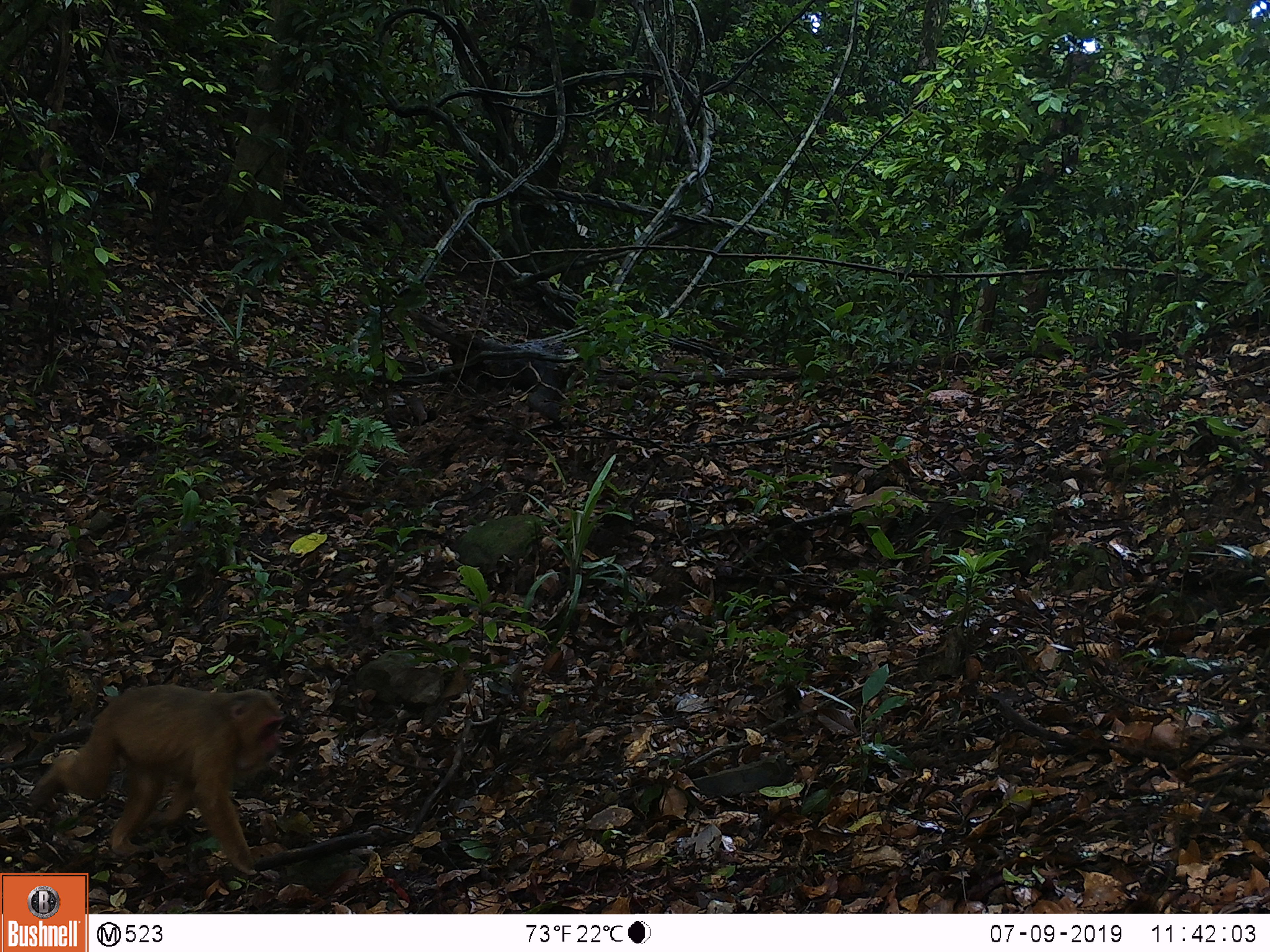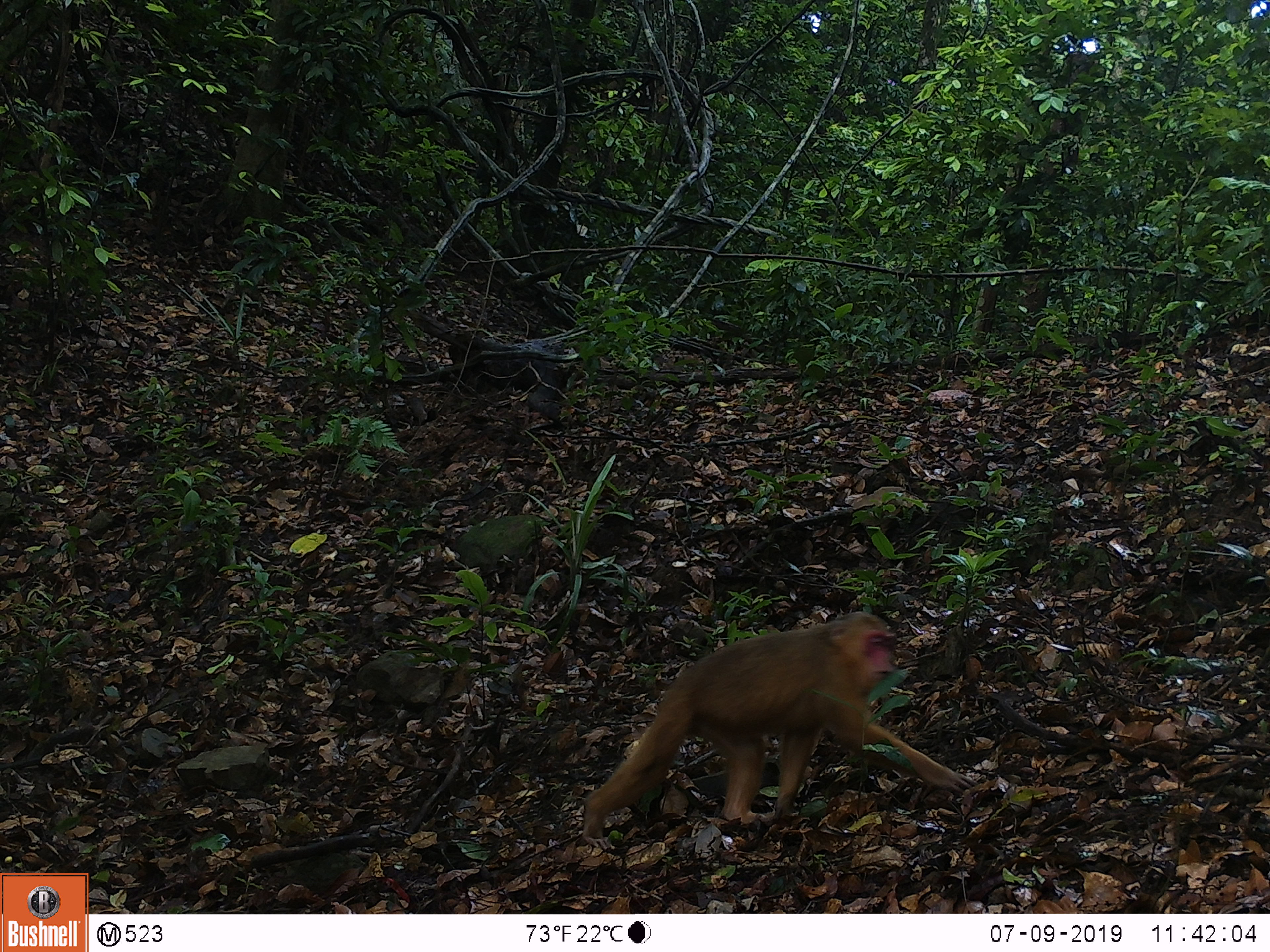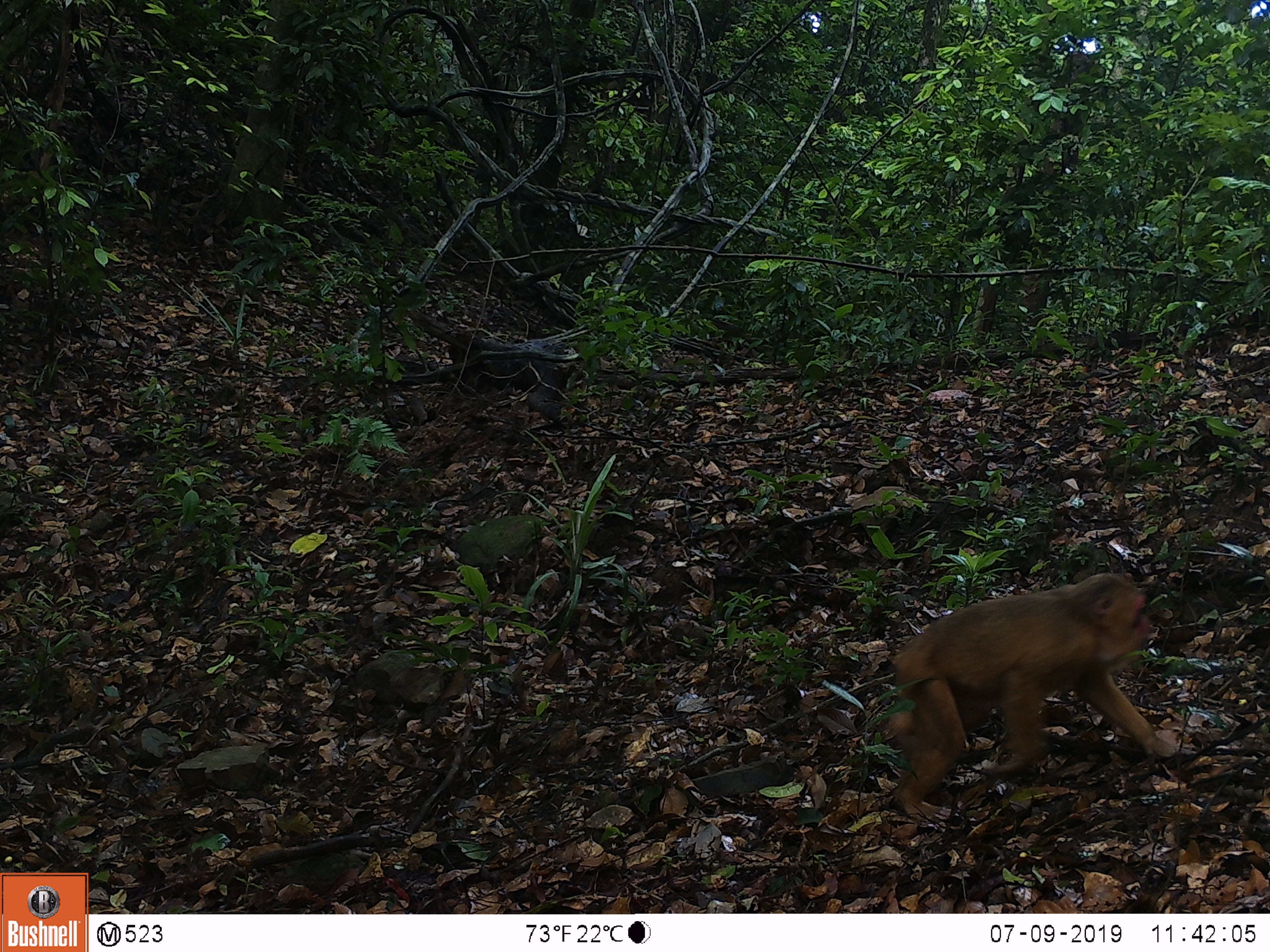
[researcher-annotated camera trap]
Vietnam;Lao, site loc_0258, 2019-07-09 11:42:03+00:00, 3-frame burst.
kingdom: Animalia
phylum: Chordata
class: Mammalia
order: Primates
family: Cercopithecidae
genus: Macaca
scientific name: Macaca arctoides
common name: stump-tailed macaque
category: stump tailed macaque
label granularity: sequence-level